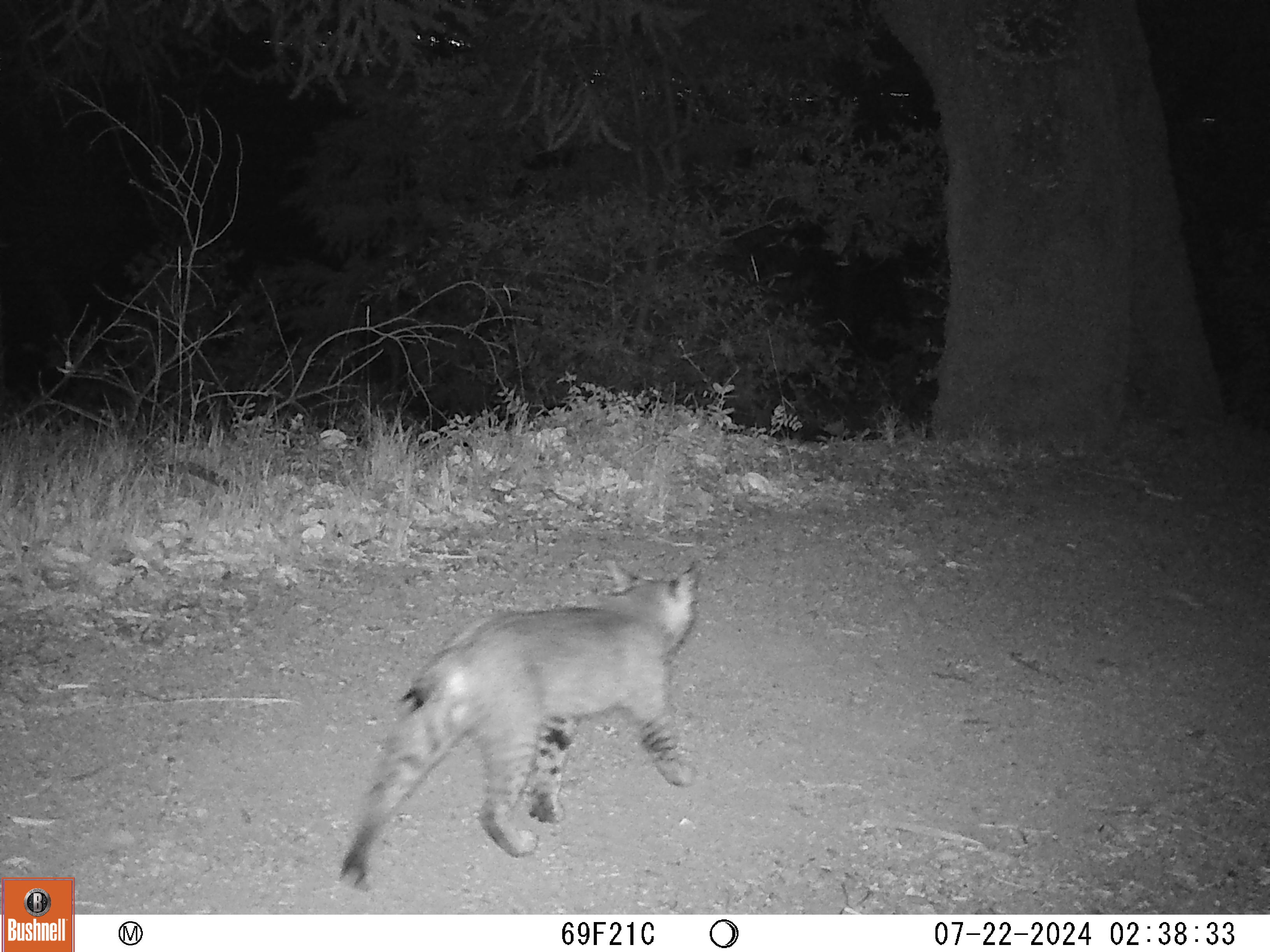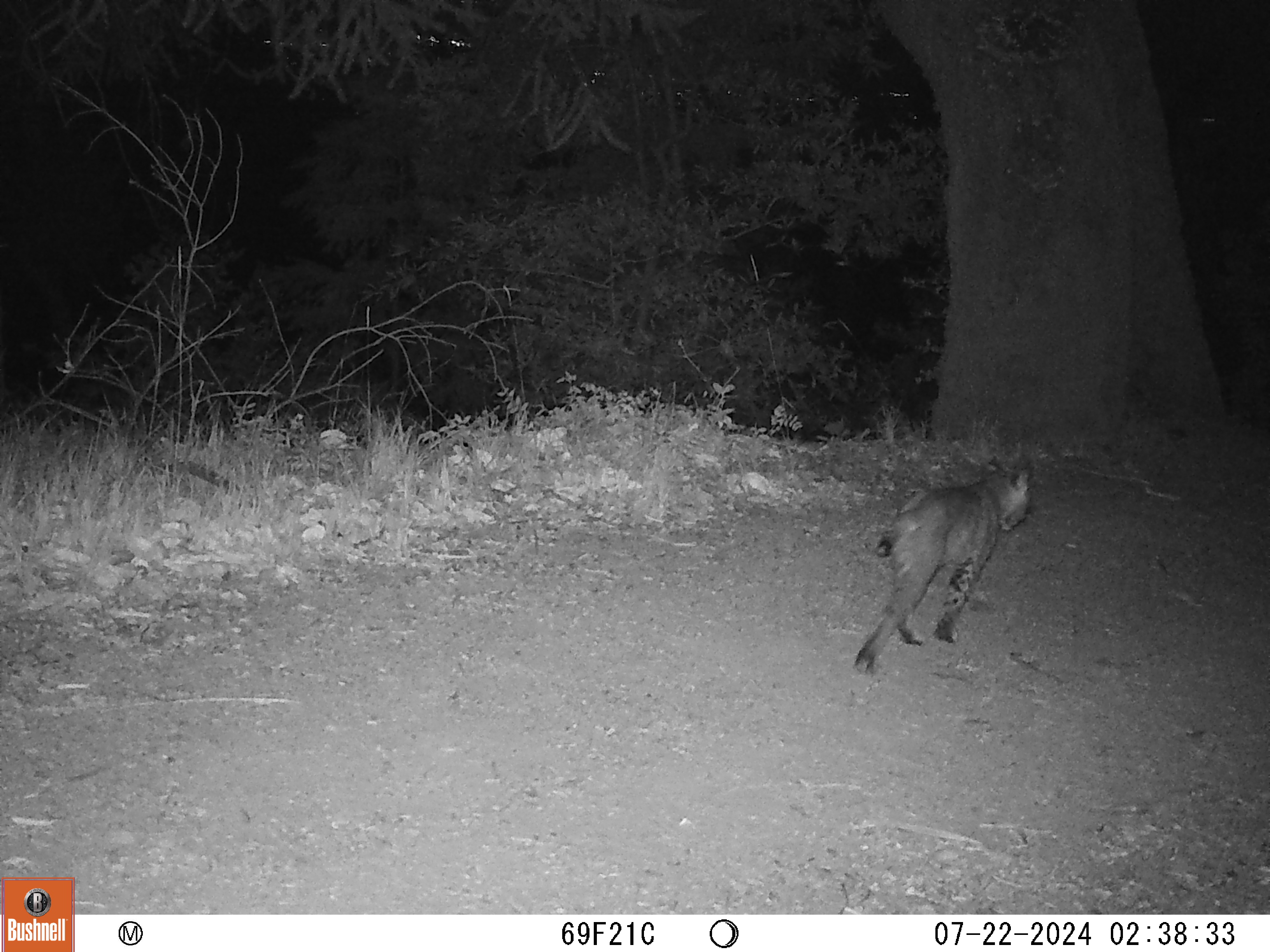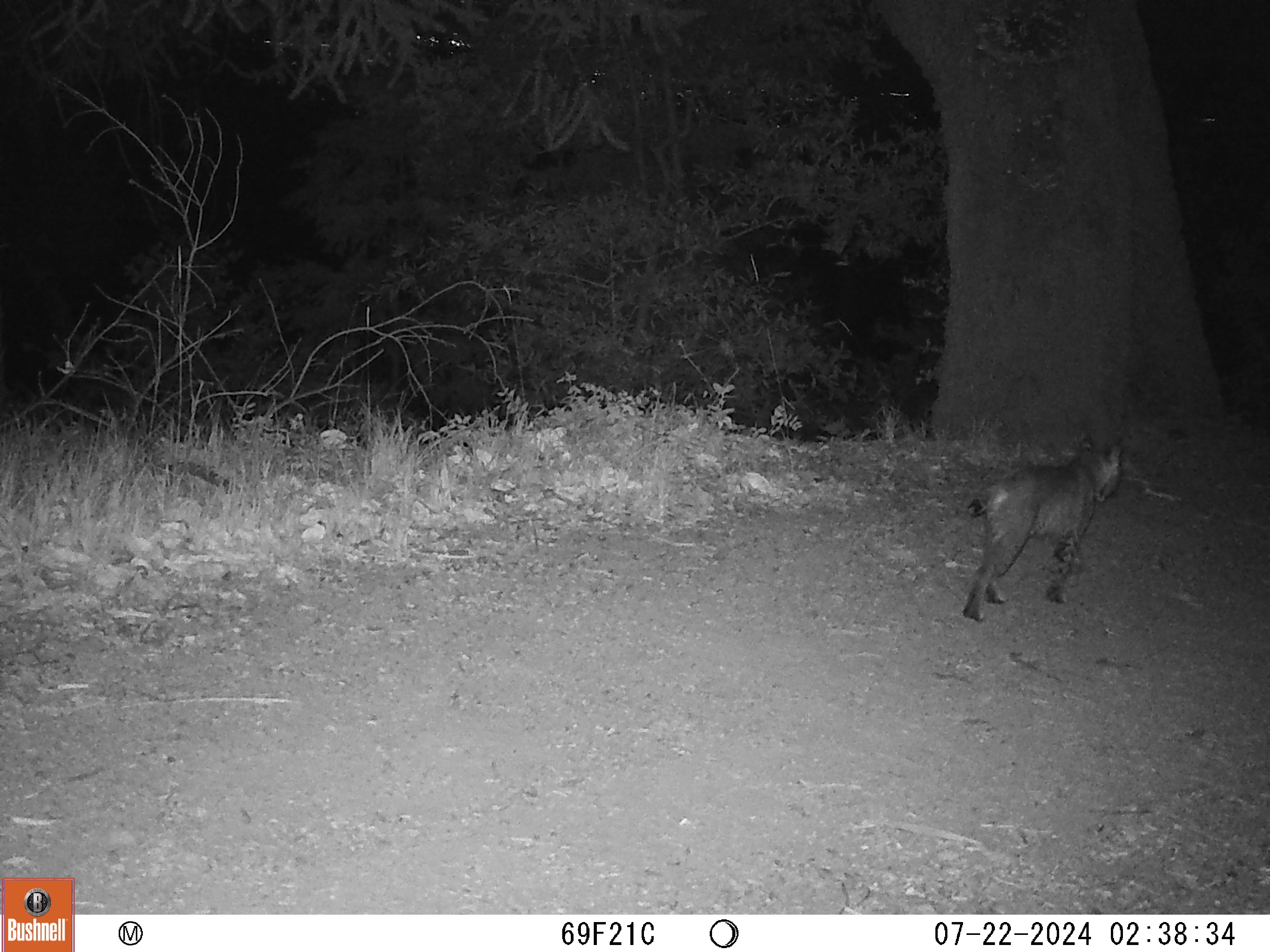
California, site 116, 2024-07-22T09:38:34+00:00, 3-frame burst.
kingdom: Animalia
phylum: Chordata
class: Mammalia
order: Carnivora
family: Felidae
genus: Lynx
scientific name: Lynx rufus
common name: bobcat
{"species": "bobcat (Lynx rufus)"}